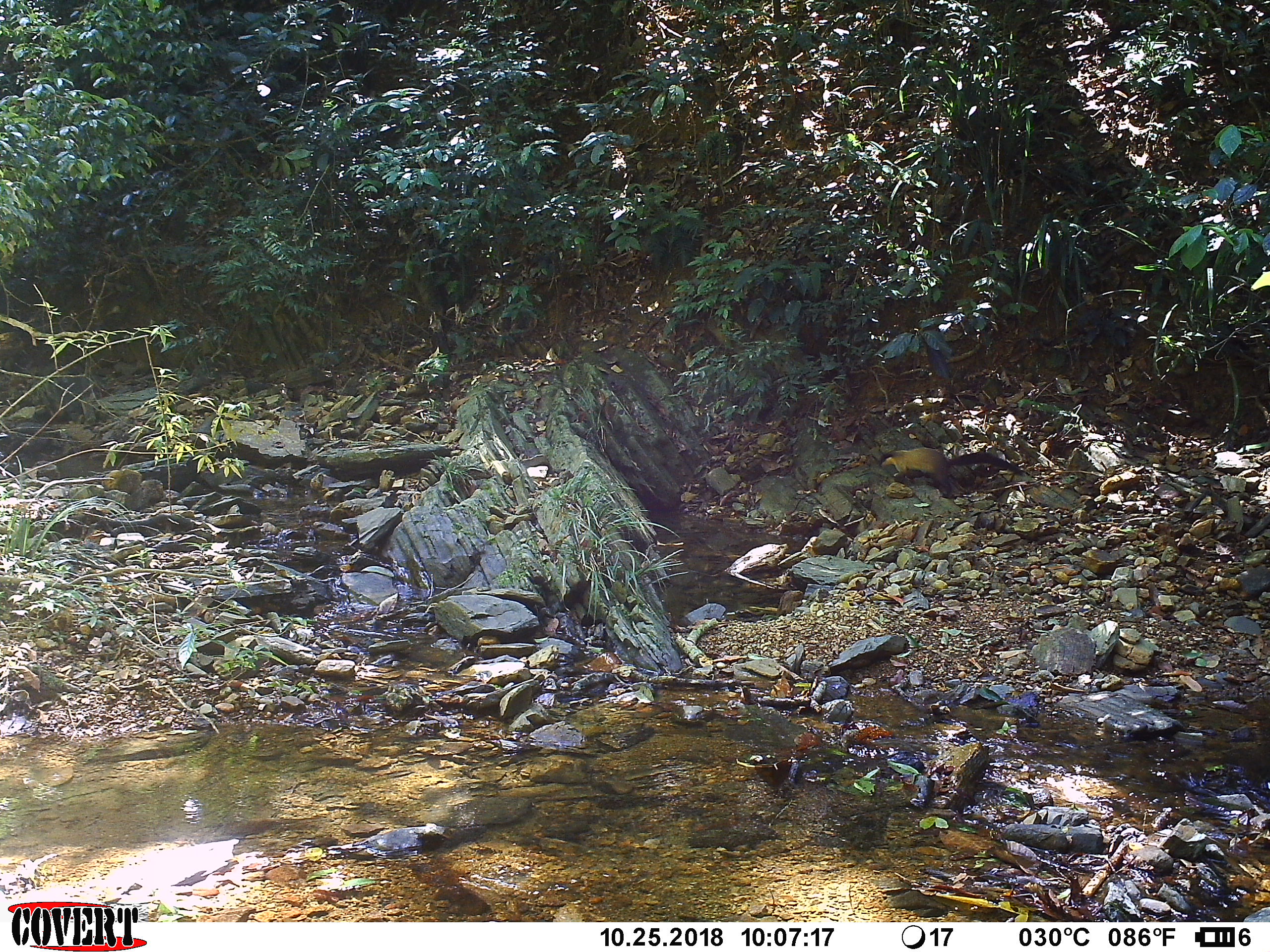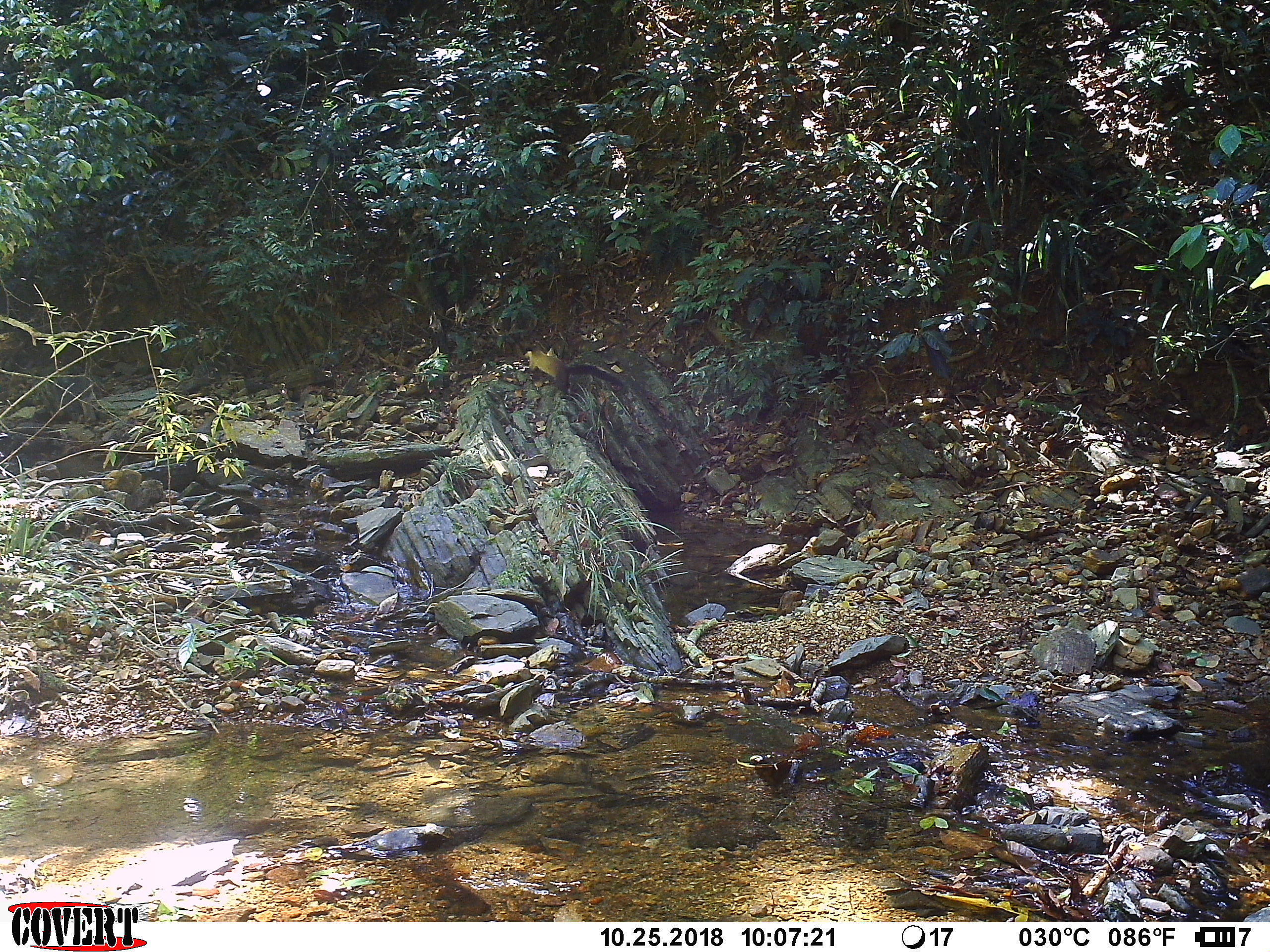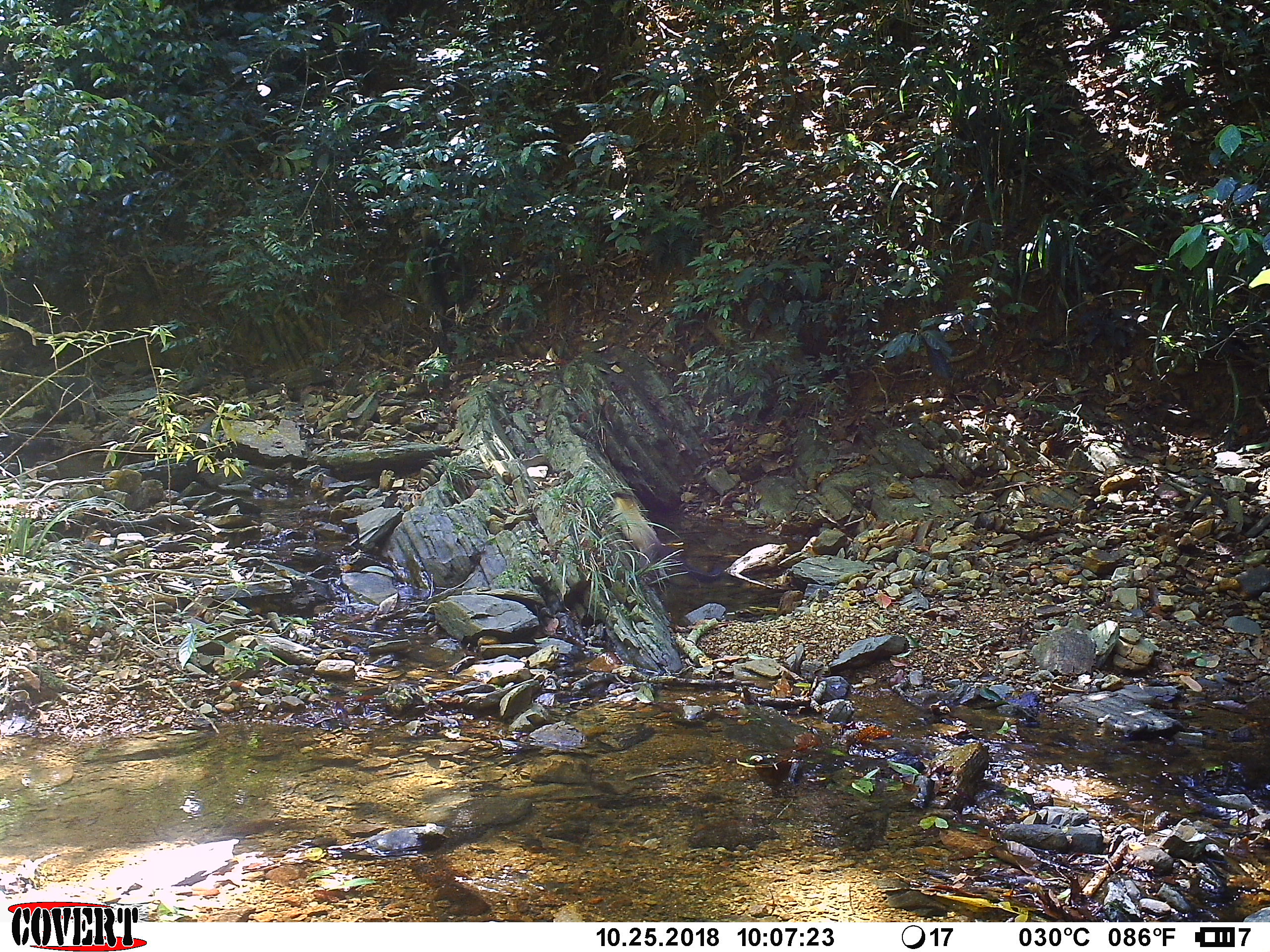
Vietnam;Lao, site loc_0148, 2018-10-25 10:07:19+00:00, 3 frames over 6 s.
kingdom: Animalia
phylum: Chordata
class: Mammalia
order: Carnivora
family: Mustelidae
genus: Martes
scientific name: Martes flavigula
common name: yellow-throated marten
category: yellow throated marten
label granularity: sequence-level